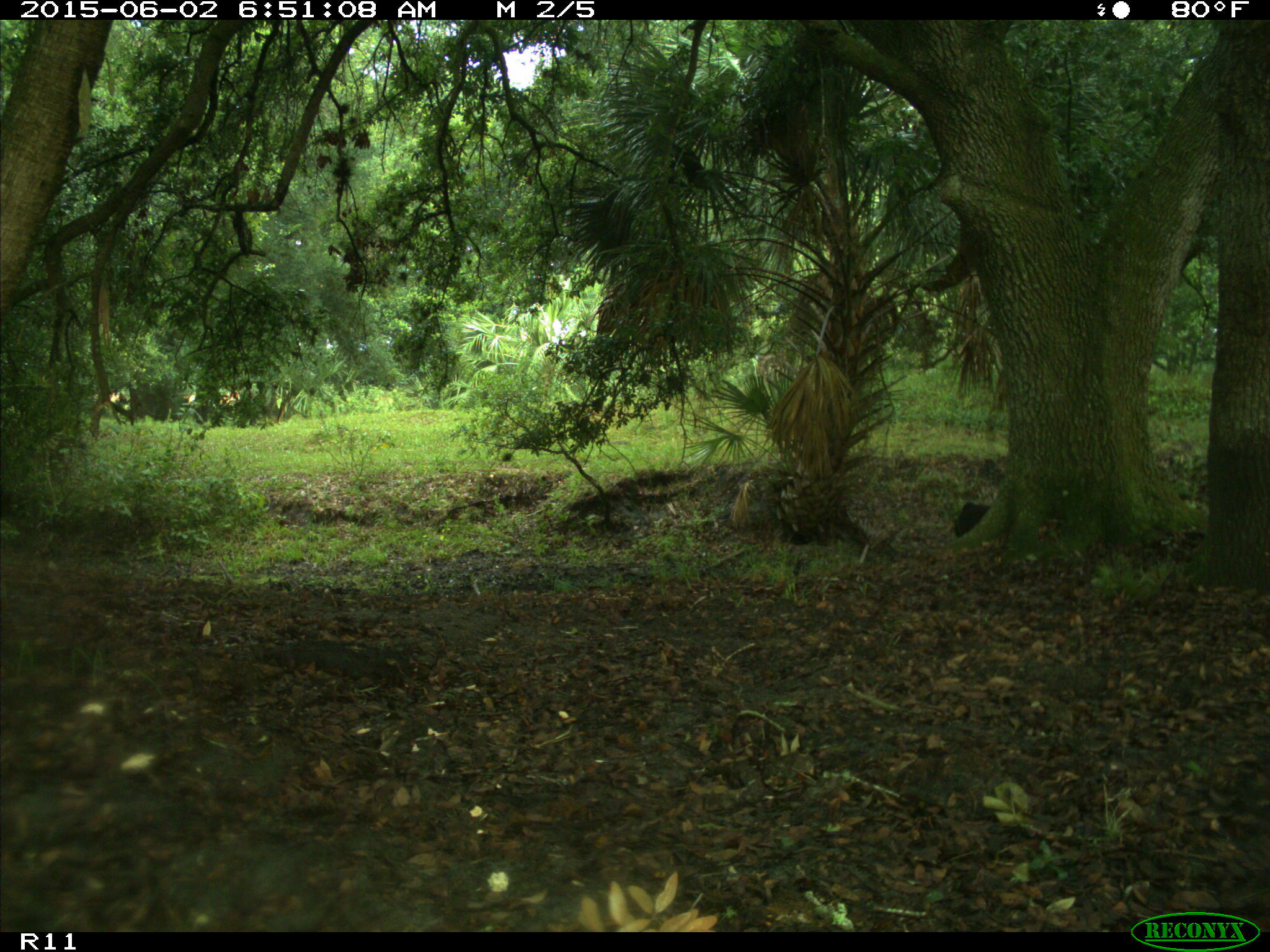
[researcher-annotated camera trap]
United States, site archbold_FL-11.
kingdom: Animalia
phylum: Chordata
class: Mammalia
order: Artiodactyla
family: Bovidae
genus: Bos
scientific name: Bos taurus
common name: domestic cow